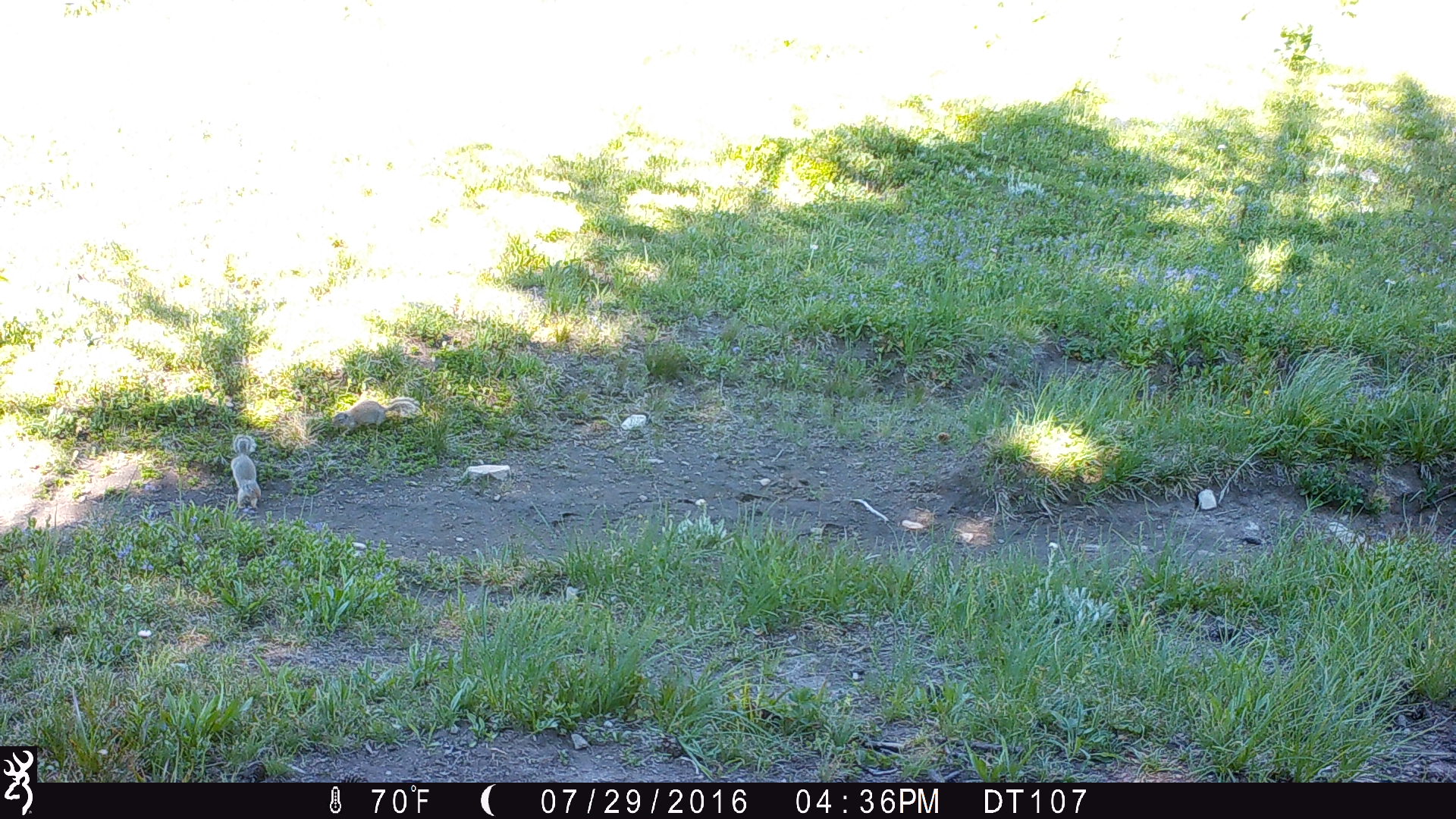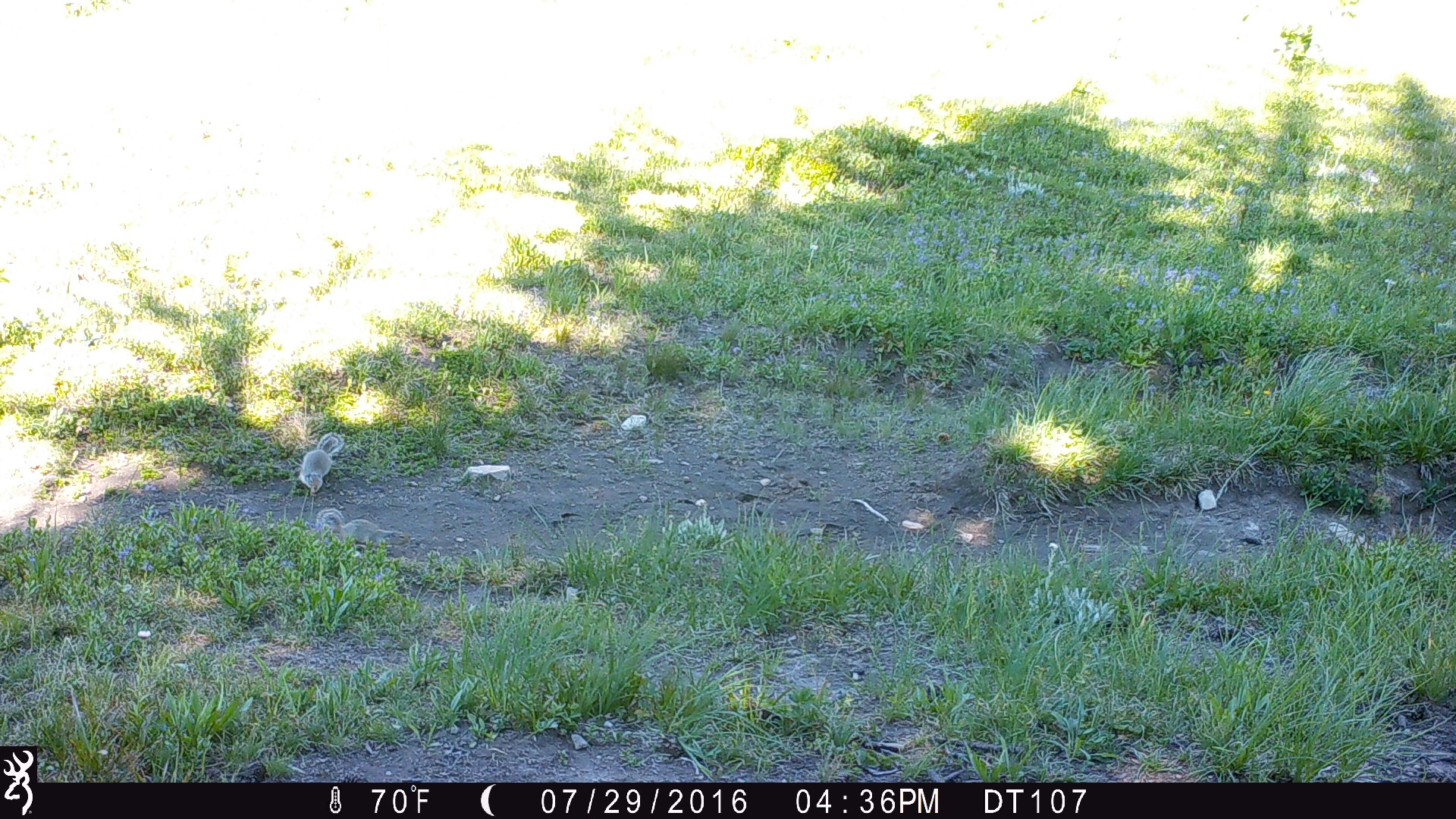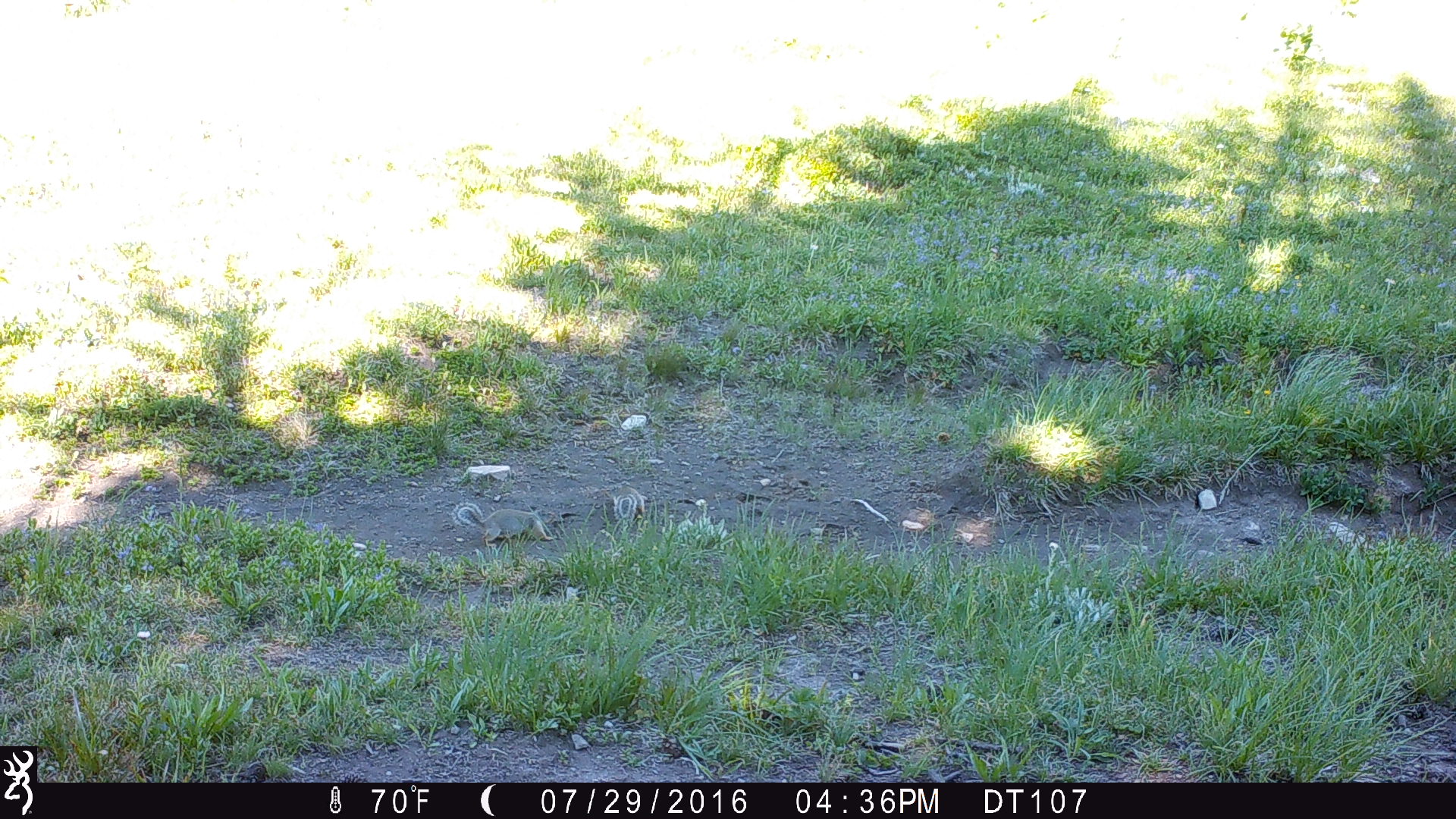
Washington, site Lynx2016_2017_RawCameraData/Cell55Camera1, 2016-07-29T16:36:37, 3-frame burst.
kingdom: Animalia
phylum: Chordata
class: Mammalia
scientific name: Mammalia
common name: small mammal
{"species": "small mammal (Mammalia)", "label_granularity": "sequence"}